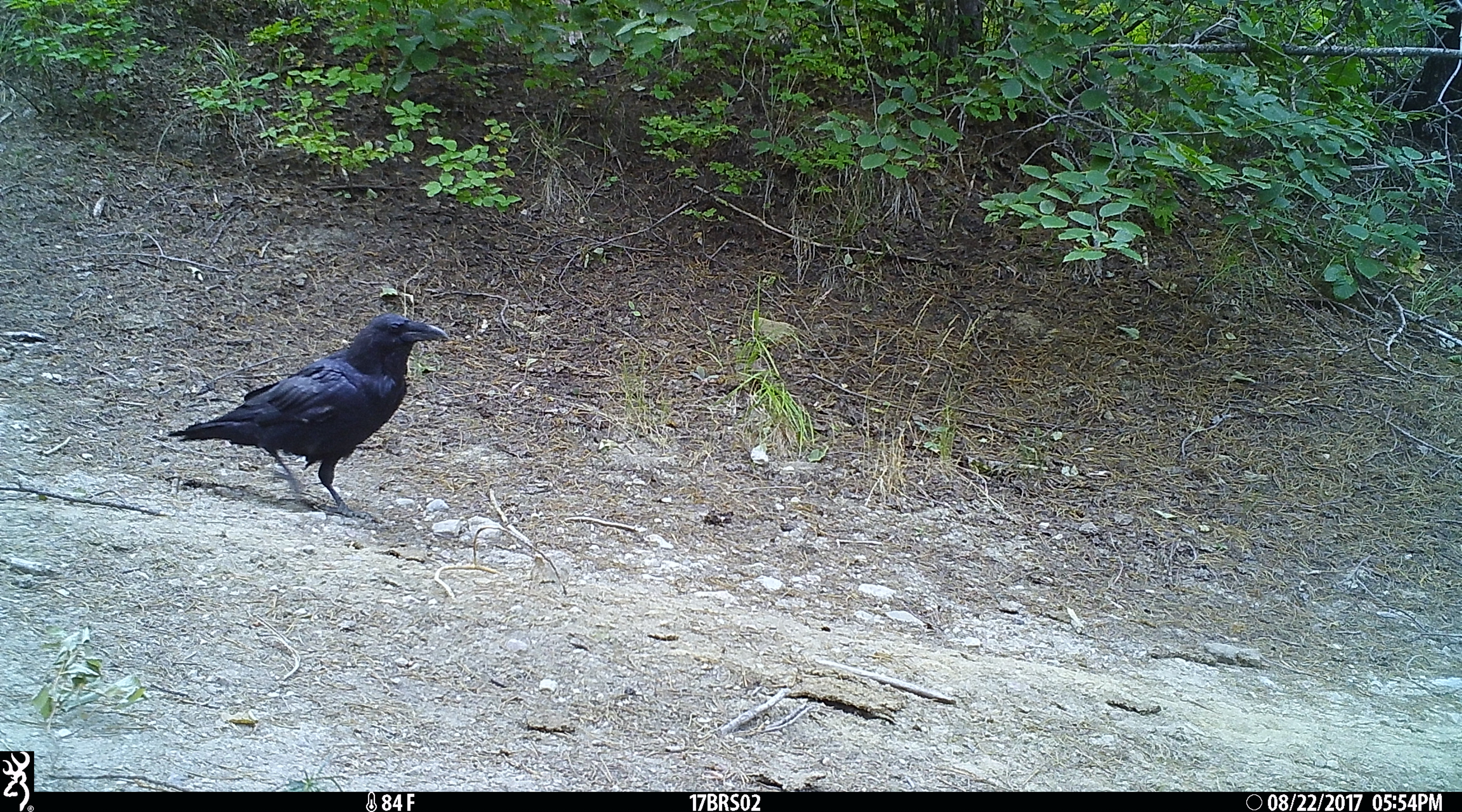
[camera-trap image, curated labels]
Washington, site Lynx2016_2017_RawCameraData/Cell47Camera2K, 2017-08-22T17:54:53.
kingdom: Animalia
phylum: Chordata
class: Aves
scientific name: Aves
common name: birds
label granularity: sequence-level